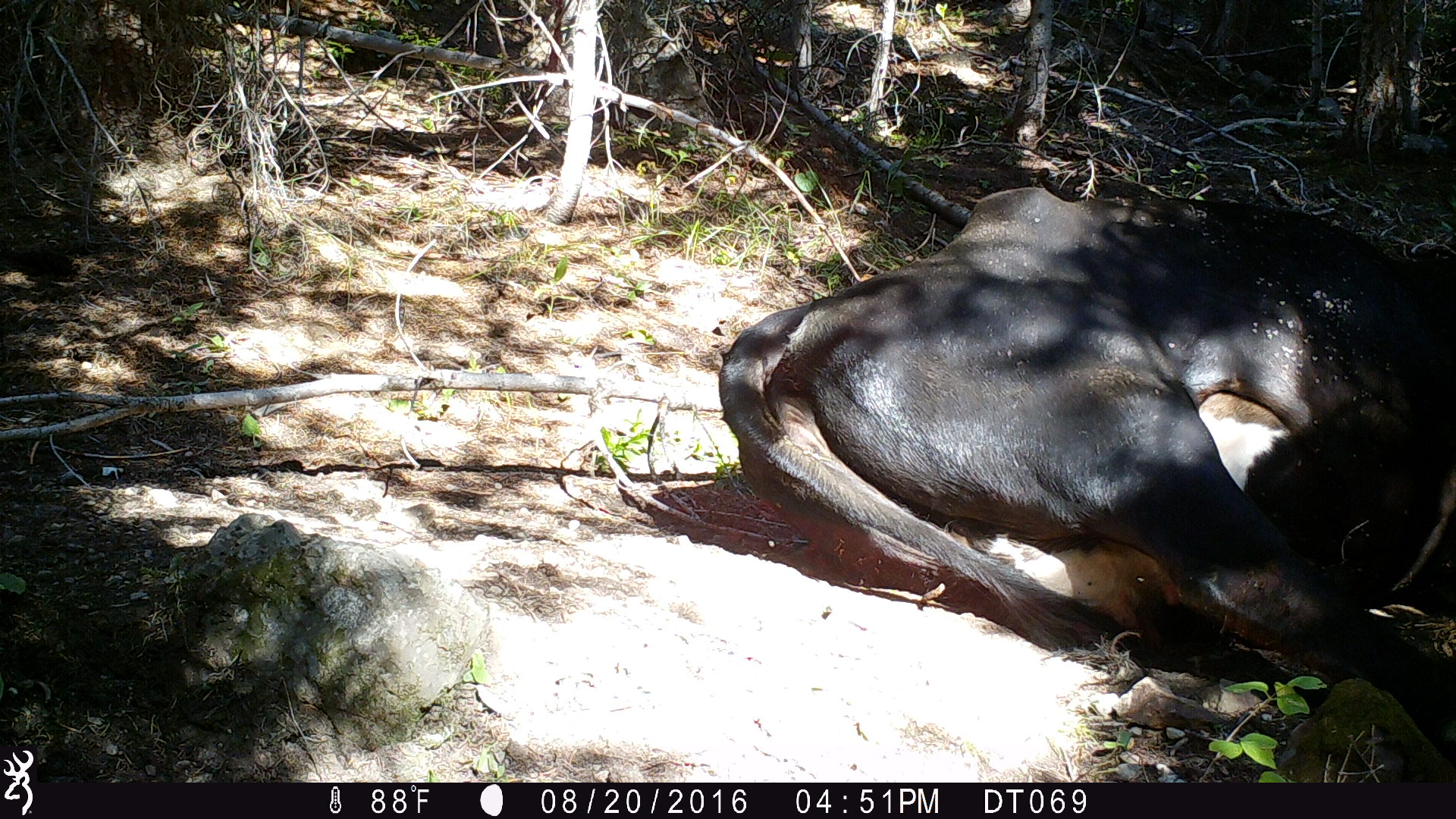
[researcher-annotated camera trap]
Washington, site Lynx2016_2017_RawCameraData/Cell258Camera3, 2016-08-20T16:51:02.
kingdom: Animalia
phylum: Chordata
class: Mammalia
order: Artiodactyla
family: Bovidae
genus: Bos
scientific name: Bos taurus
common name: domestic cattle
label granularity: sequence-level